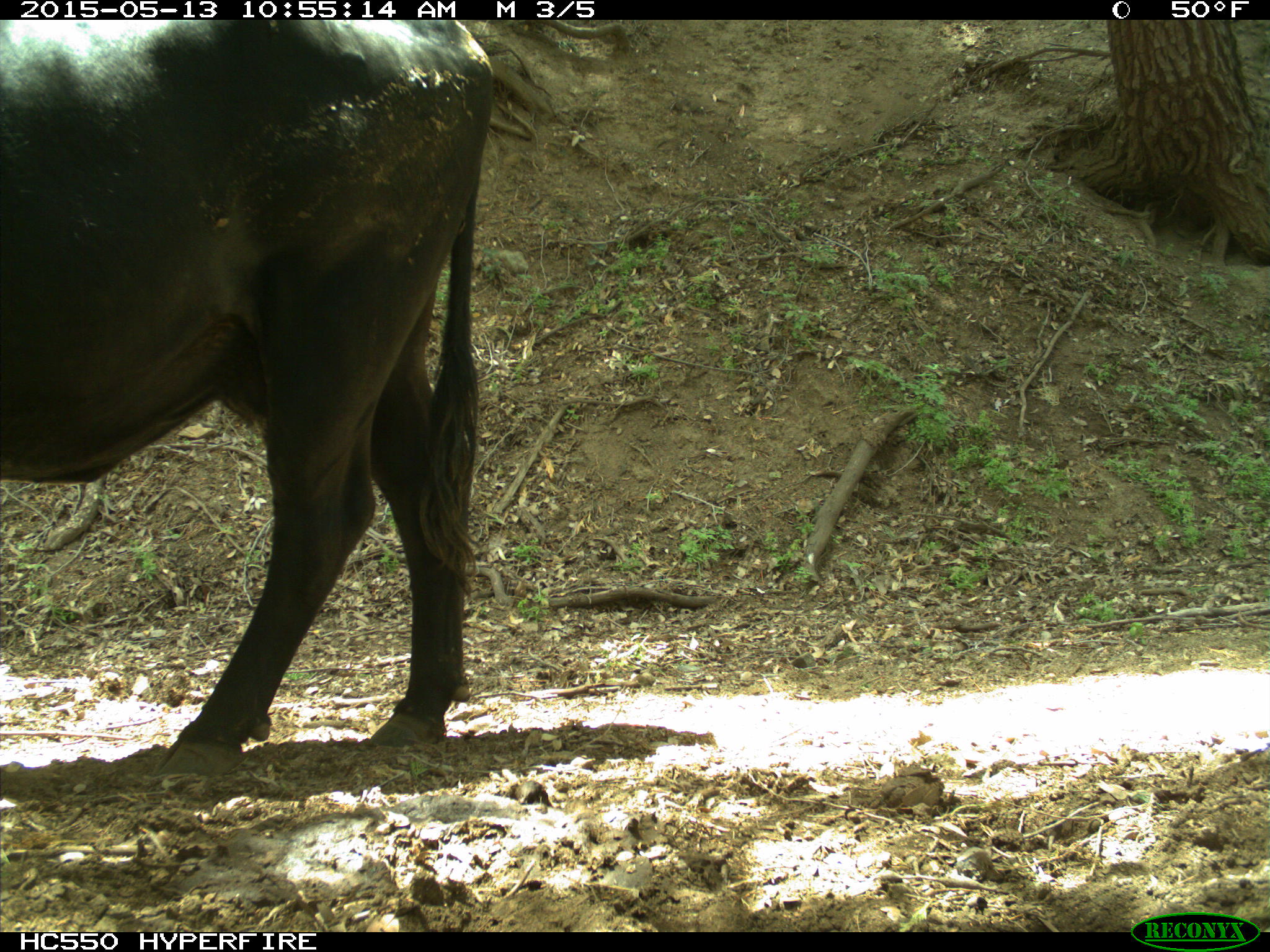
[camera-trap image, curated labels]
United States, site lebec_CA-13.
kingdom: Animalia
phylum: Chordata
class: Mammalia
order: Artiodactyla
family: Bovidae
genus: Bos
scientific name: Bos taurus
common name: domestic cow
Bos taurus (domestic cow).